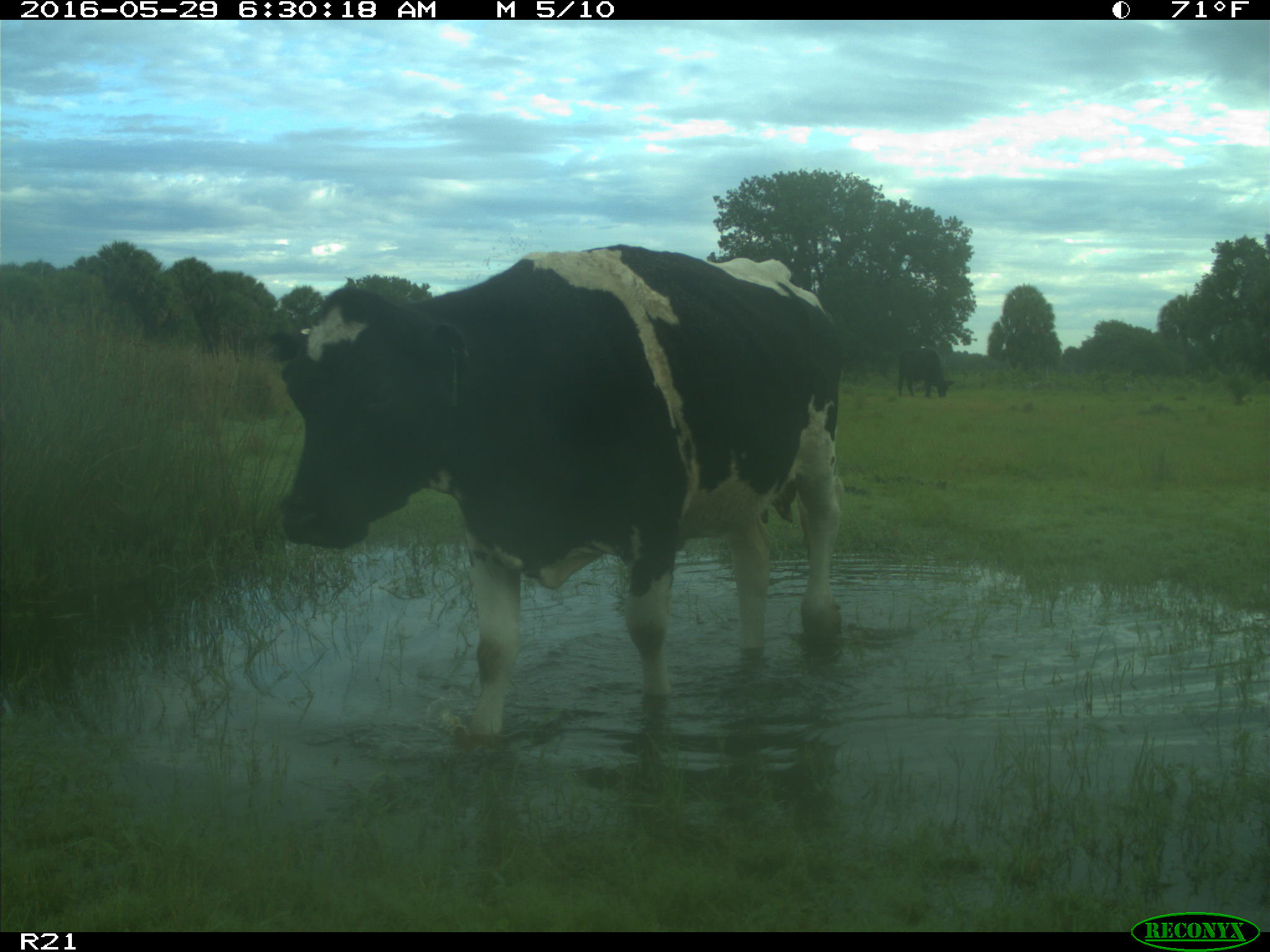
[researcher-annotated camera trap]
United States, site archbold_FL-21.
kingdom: Animalia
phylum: Chordata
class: Mammalia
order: Artiodactyla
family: Bovidae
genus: Bos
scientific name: Bos taurus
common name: domestic cow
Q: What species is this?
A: Bos taurus (domestic cow).